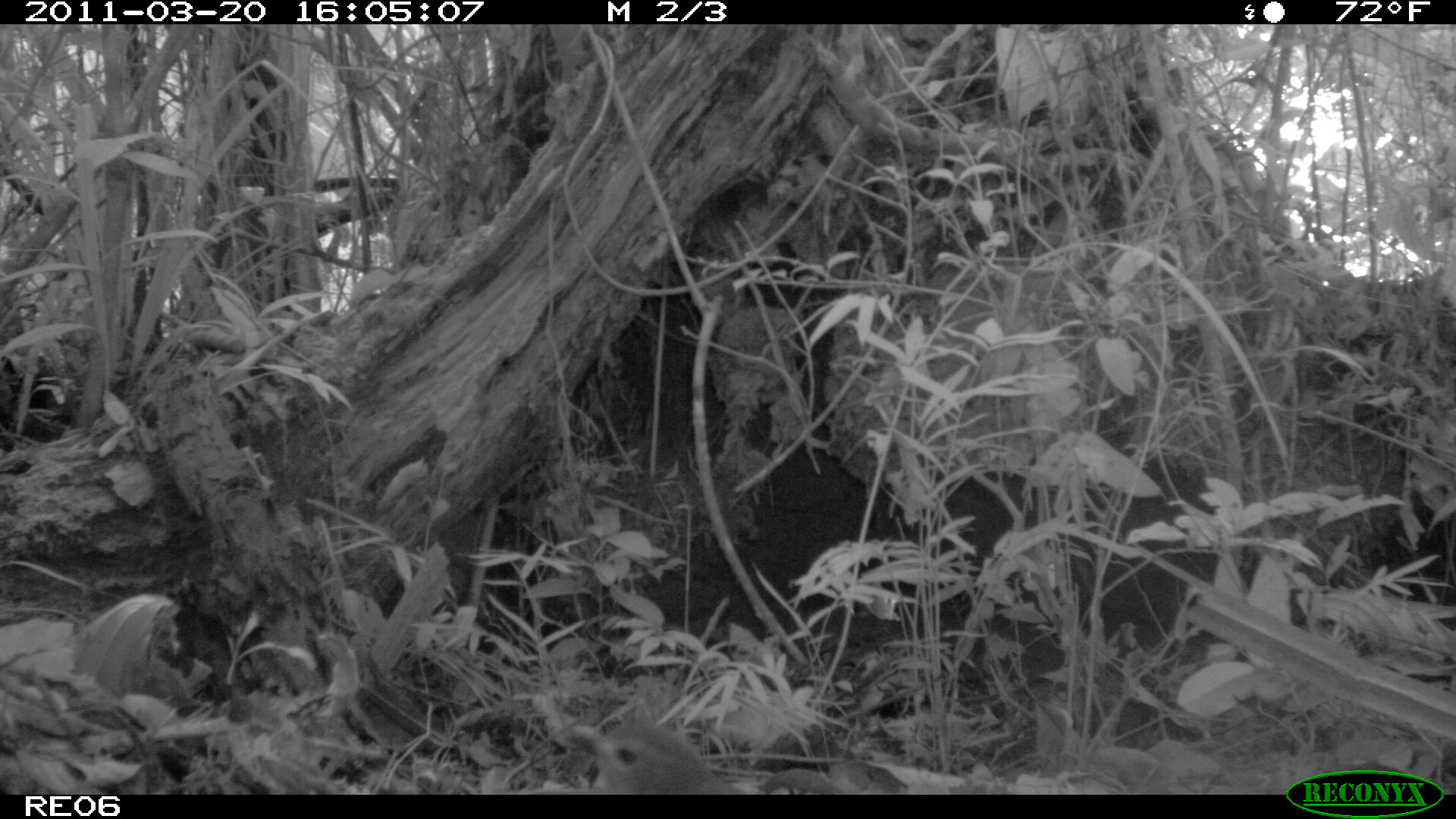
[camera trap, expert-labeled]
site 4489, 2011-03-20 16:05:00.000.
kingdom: Animalia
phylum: Chordata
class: Aves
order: Cuculiformes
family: Cuculidae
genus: Coua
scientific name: Coua serriana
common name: red-breasted coua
Coua serriana (red-breasted coua), count 1.